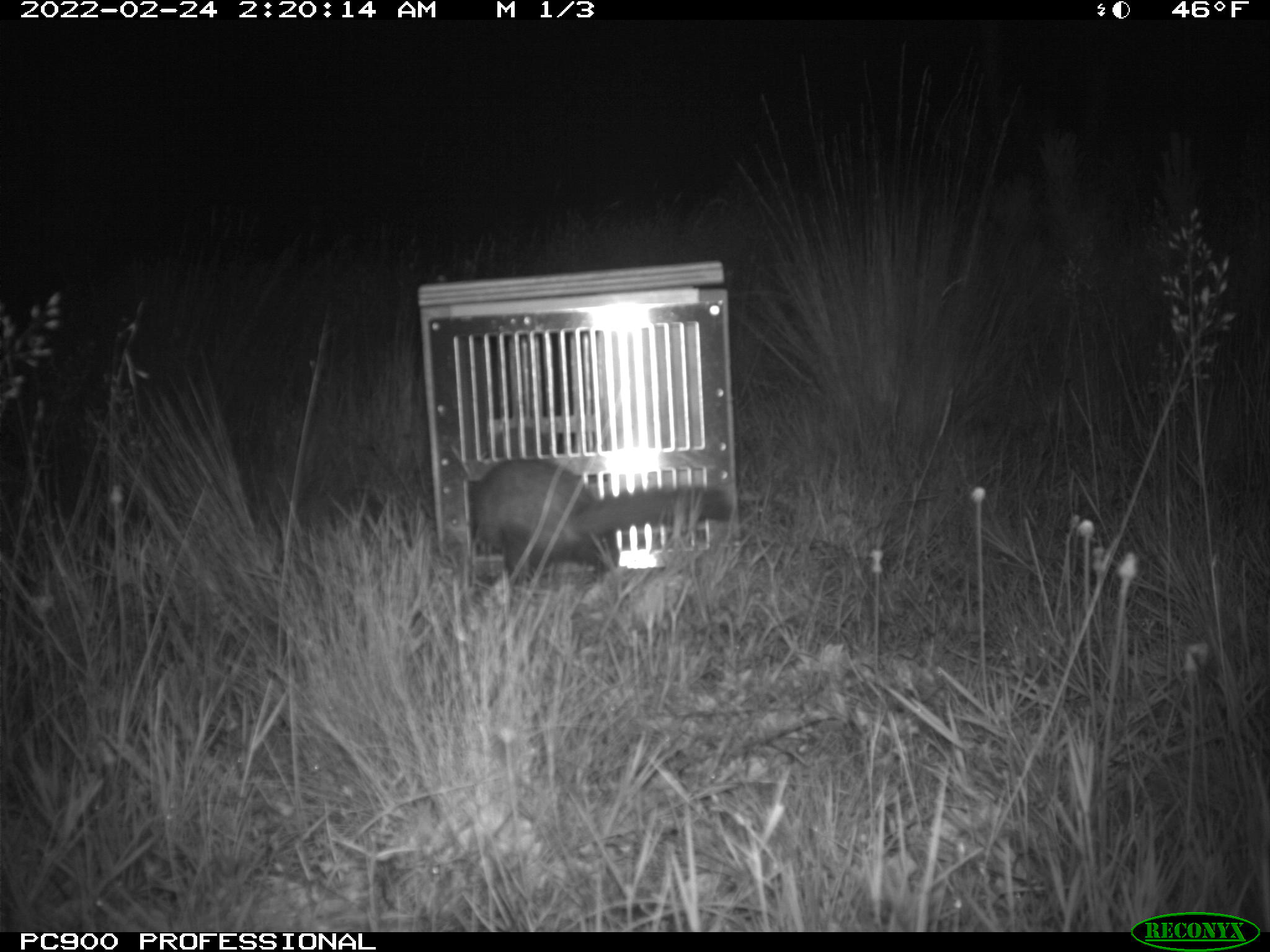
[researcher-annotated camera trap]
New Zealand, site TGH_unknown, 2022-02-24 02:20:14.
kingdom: Animalia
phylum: Chordata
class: Mammalia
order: Carnivora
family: Mustelidae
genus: Mustela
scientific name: Mustela furo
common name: ferret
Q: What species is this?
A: Ferret (Mustela furo).